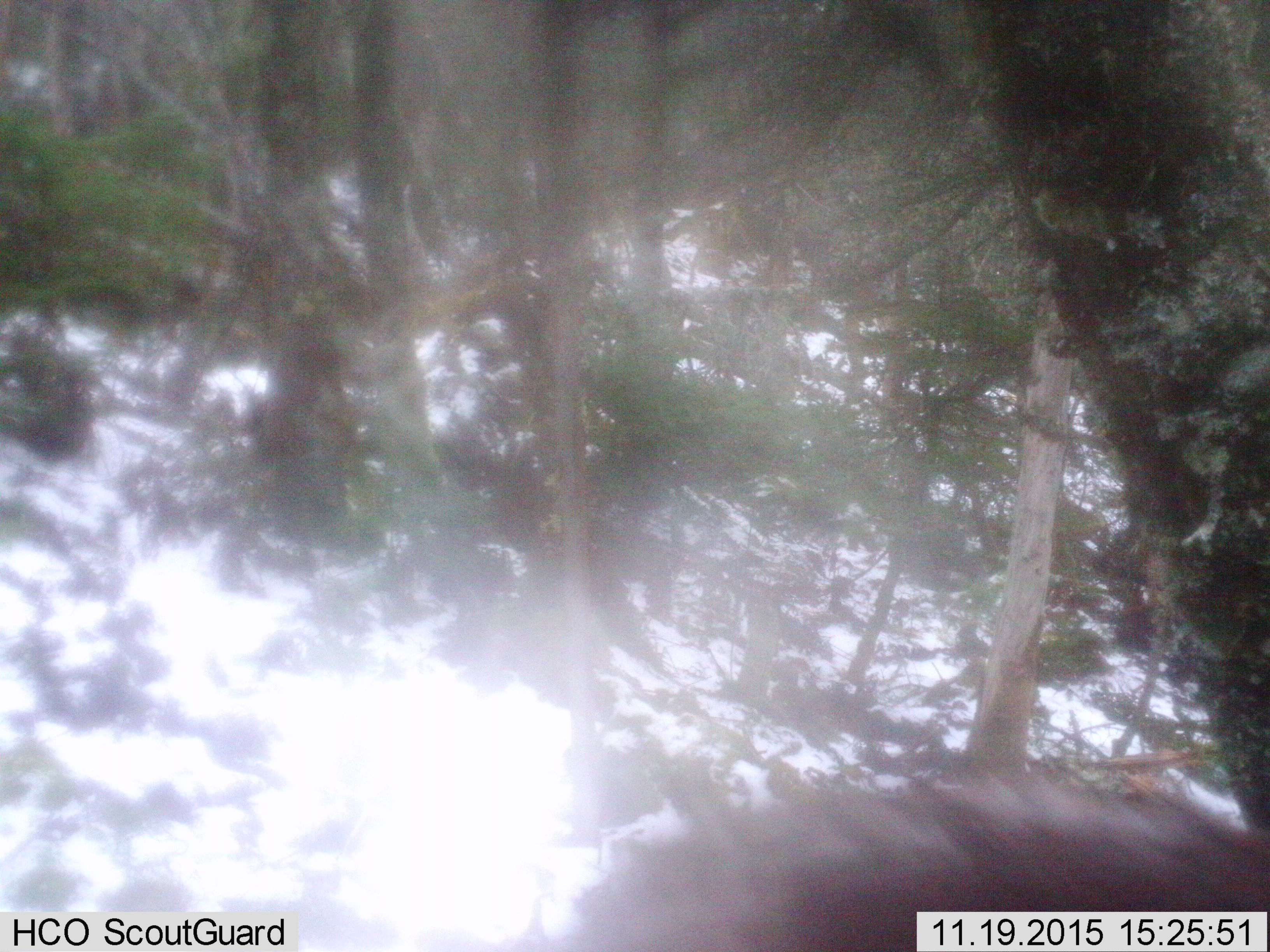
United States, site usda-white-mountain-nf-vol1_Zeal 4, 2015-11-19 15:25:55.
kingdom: Animalia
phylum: Chordata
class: Mammalia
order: Artiodactyla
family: Cervidae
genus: Alces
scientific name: Alces alces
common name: moose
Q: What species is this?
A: Moose (Alces alces).